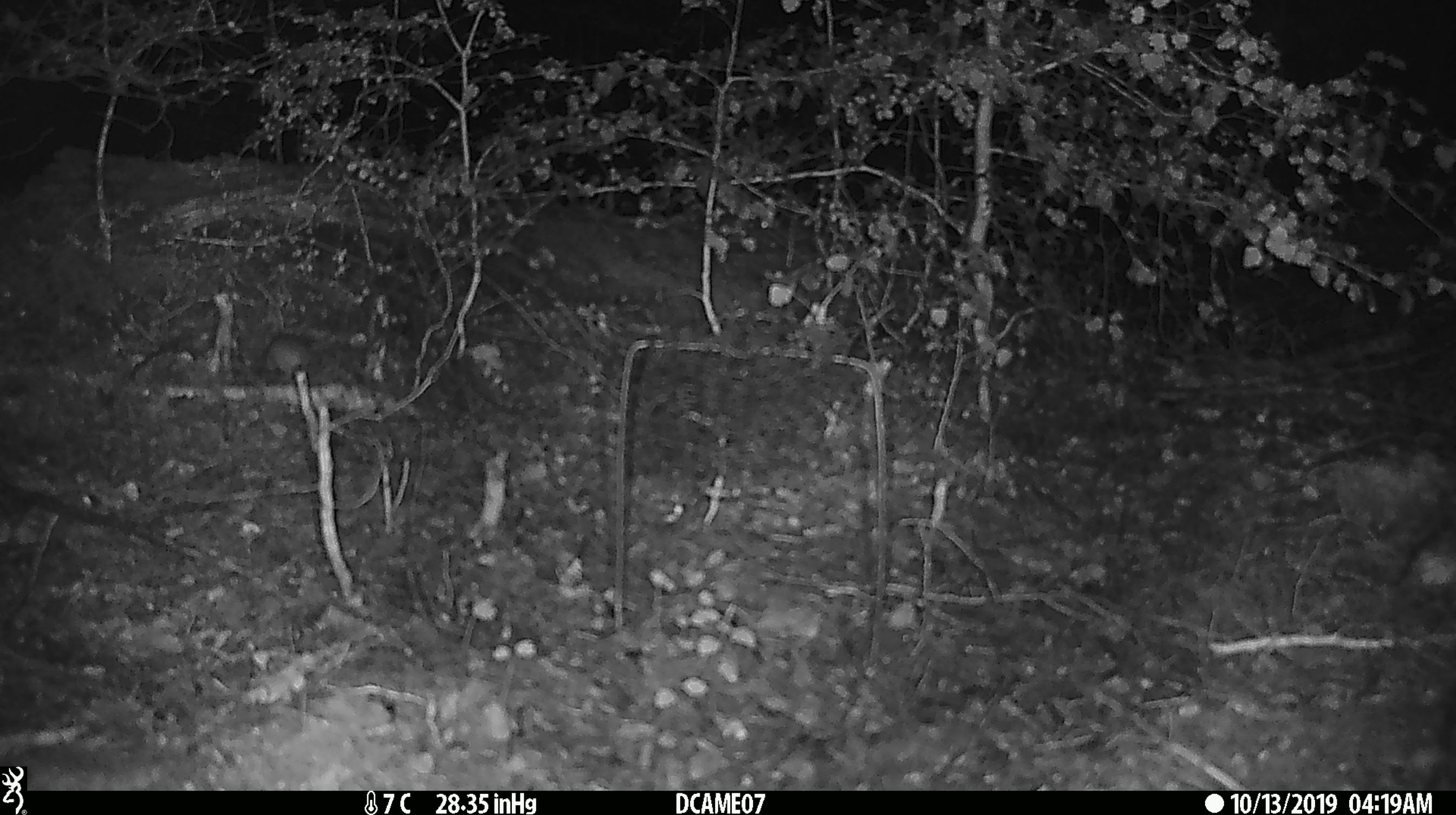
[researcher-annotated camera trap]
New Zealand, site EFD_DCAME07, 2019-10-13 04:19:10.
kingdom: Animalia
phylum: Chordata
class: Mammalia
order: Rodentia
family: Muridae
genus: Mus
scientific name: Mus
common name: mouse